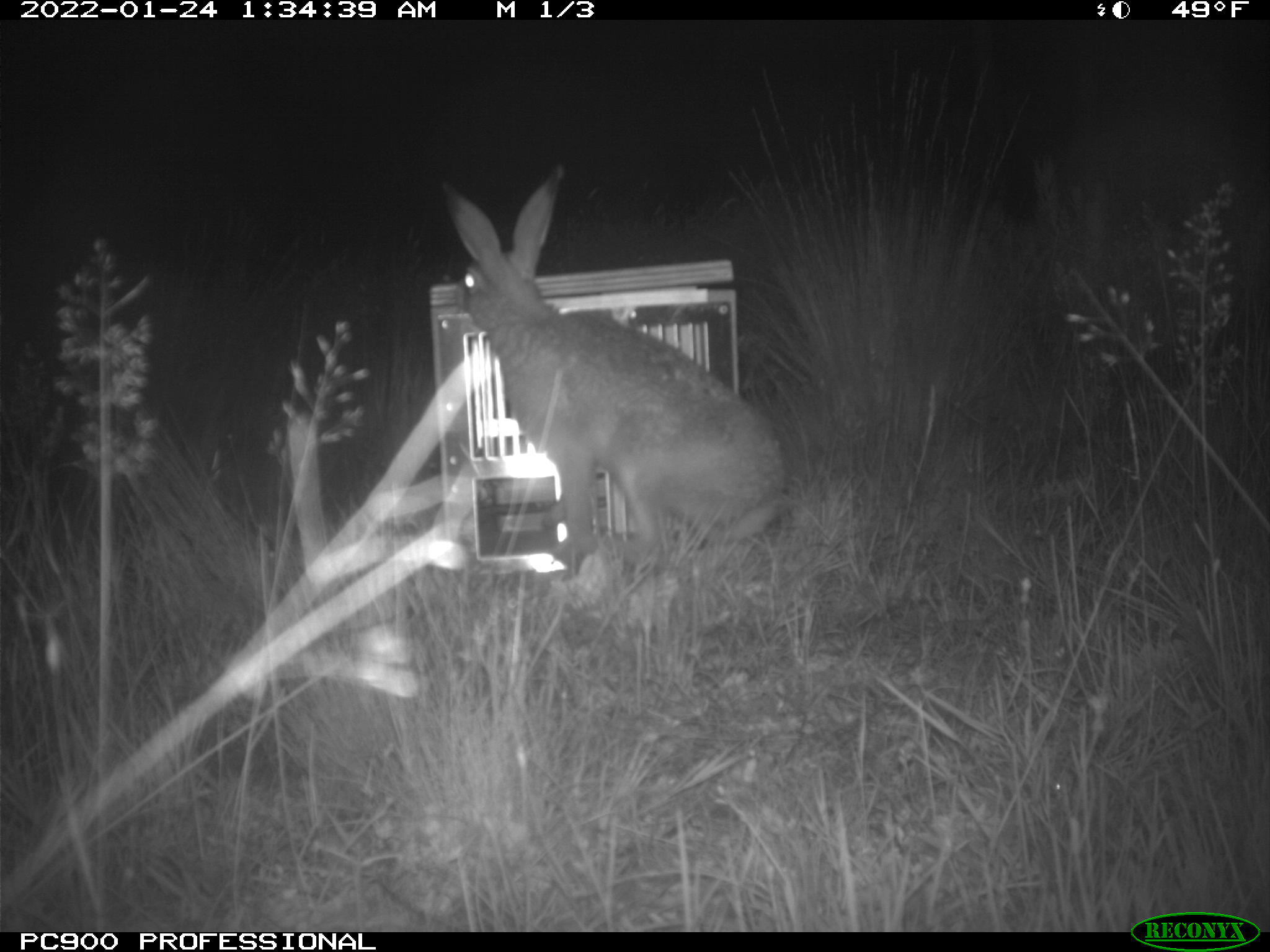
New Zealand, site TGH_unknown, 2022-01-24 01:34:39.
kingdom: Animalia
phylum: Chordata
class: Mammalia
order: Lagomorpha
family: Leporidae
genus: Lepus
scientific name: Lepus europaeus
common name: brown hare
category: hare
Hare (brown hare) (Lepus europaeus).